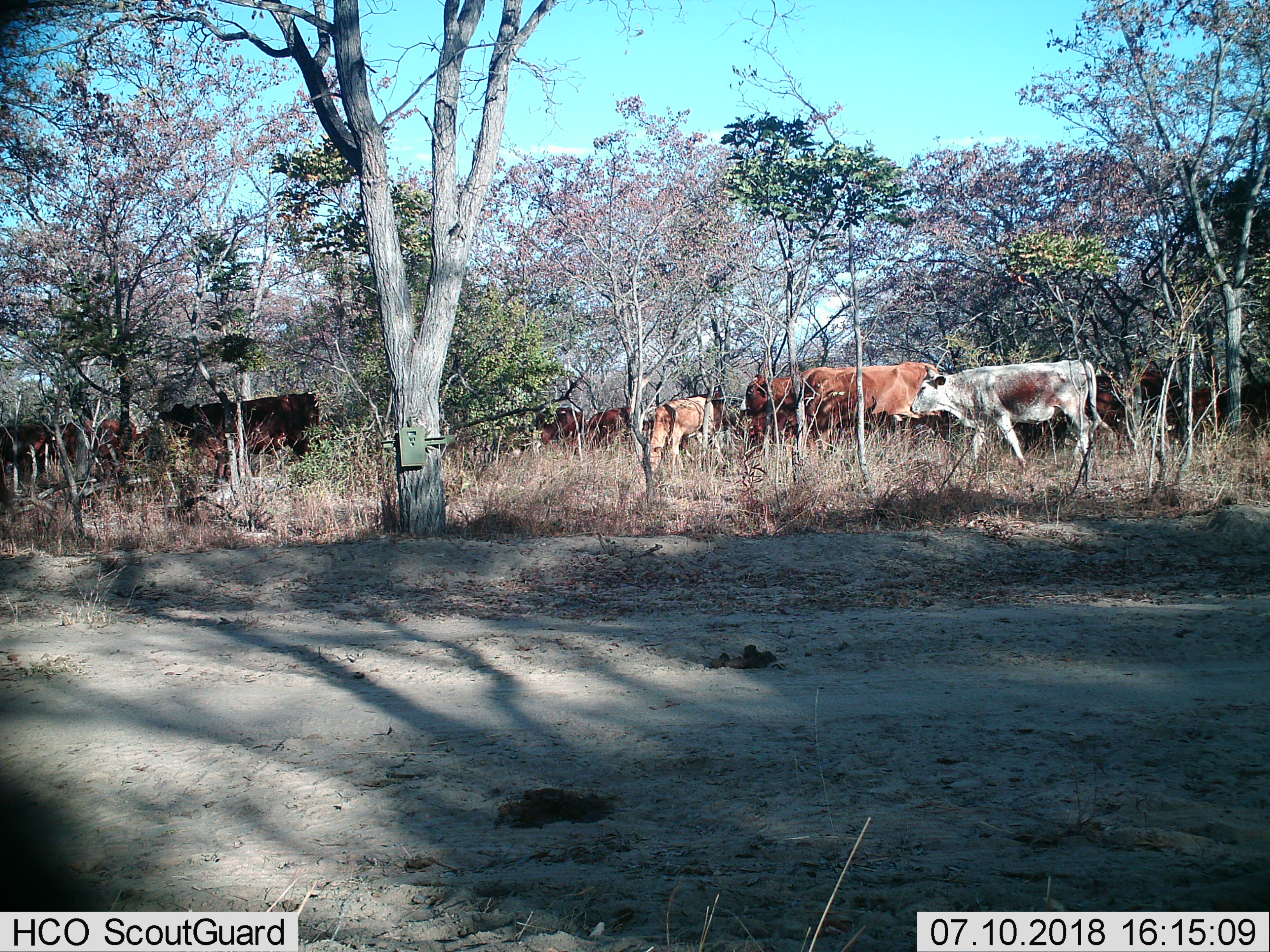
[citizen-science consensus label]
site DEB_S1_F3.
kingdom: Animalia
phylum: Chordata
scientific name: Vertebrata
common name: domestic animal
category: domesticanimal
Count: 11-50.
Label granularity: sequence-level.